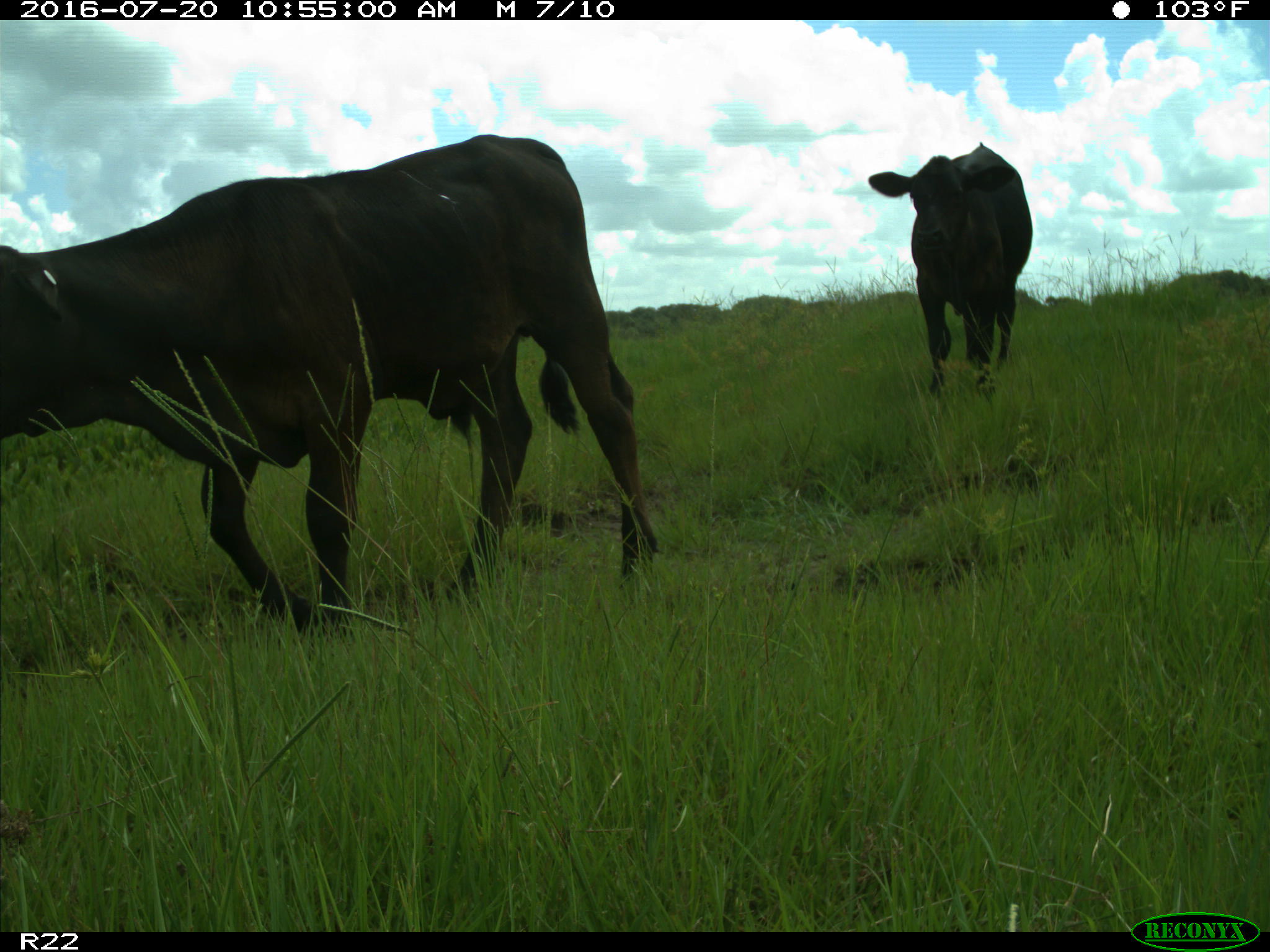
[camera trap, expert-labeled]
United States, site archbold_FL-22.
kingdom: Animalia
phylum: Chordata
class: Mammalia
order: Artiodactyla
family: Bovidae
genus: Bos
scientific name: Bos taurus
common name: domestic cow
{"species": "Bos taurus (domestic cow)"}